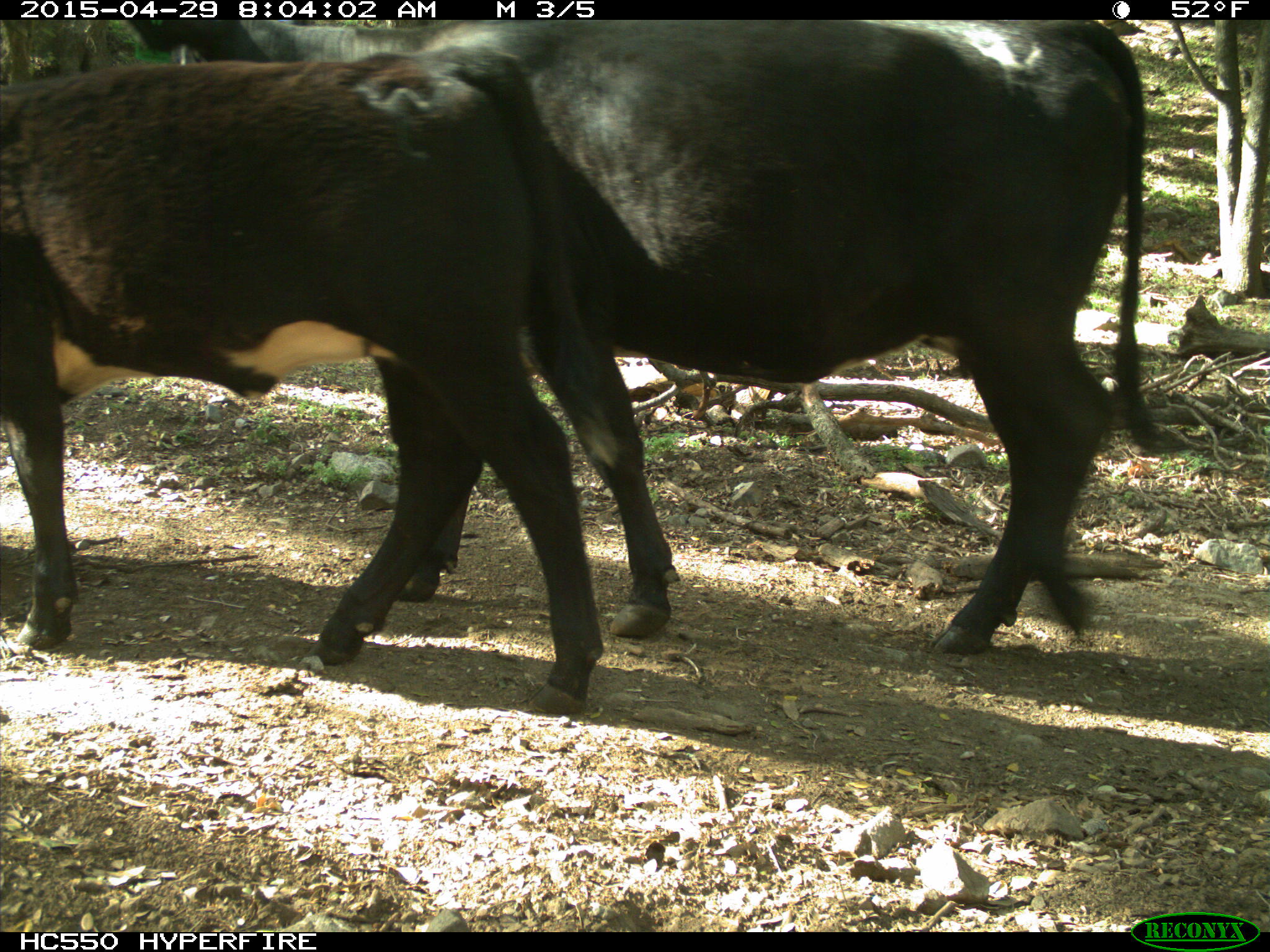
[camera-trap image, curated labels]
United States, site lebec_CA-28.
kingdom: Animalia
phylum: Chordata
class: Mammalia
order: Artiodactyla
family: Bovidae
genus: Bos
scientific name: Bos taurus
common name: domestic cow